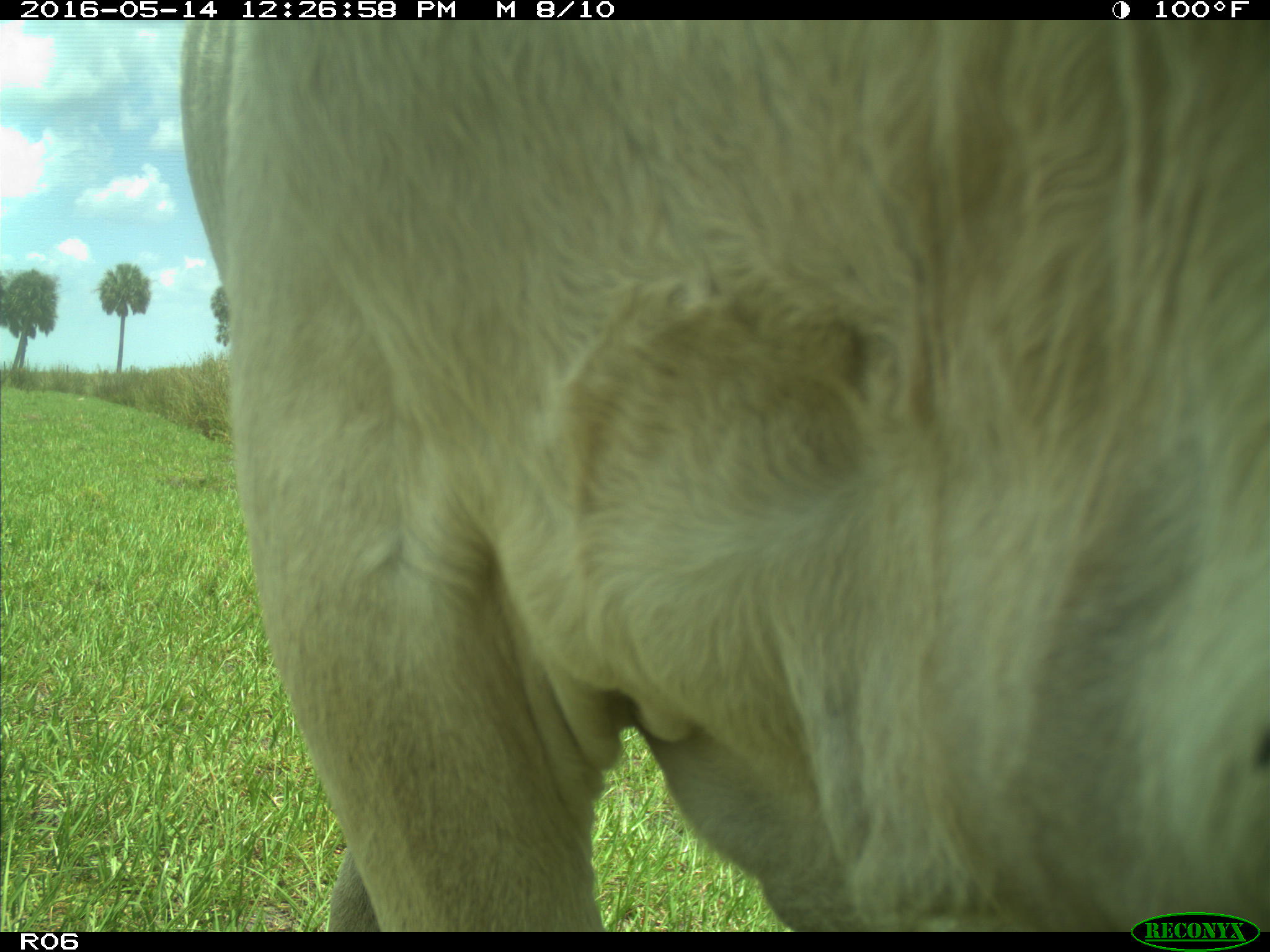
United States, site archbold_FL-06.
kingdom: Animalia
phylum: Chordata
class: Mammalia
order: Artiodactyla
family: Bovidae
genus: Bos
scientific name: Bos taurus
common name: domestic cow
Bos taurus (domestic cow).